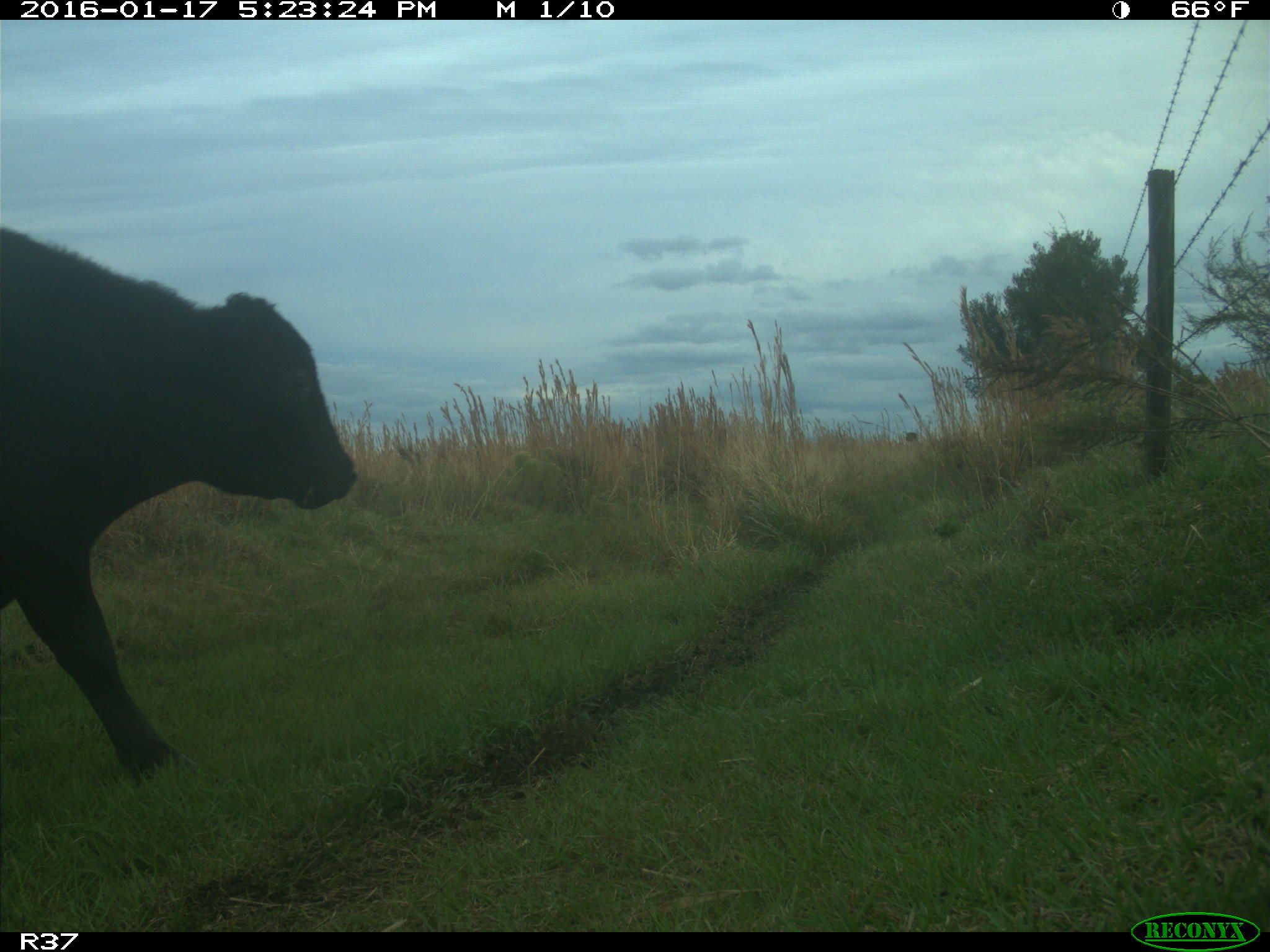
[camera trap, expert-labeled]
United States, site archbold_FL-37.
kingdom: Animalia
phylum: Chordata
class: Mammalia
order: Artiodactyla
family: Bovidae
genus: Bos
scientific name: Bos taurus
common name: domestic cow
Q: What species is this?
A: Bos taurus (domestic cow).